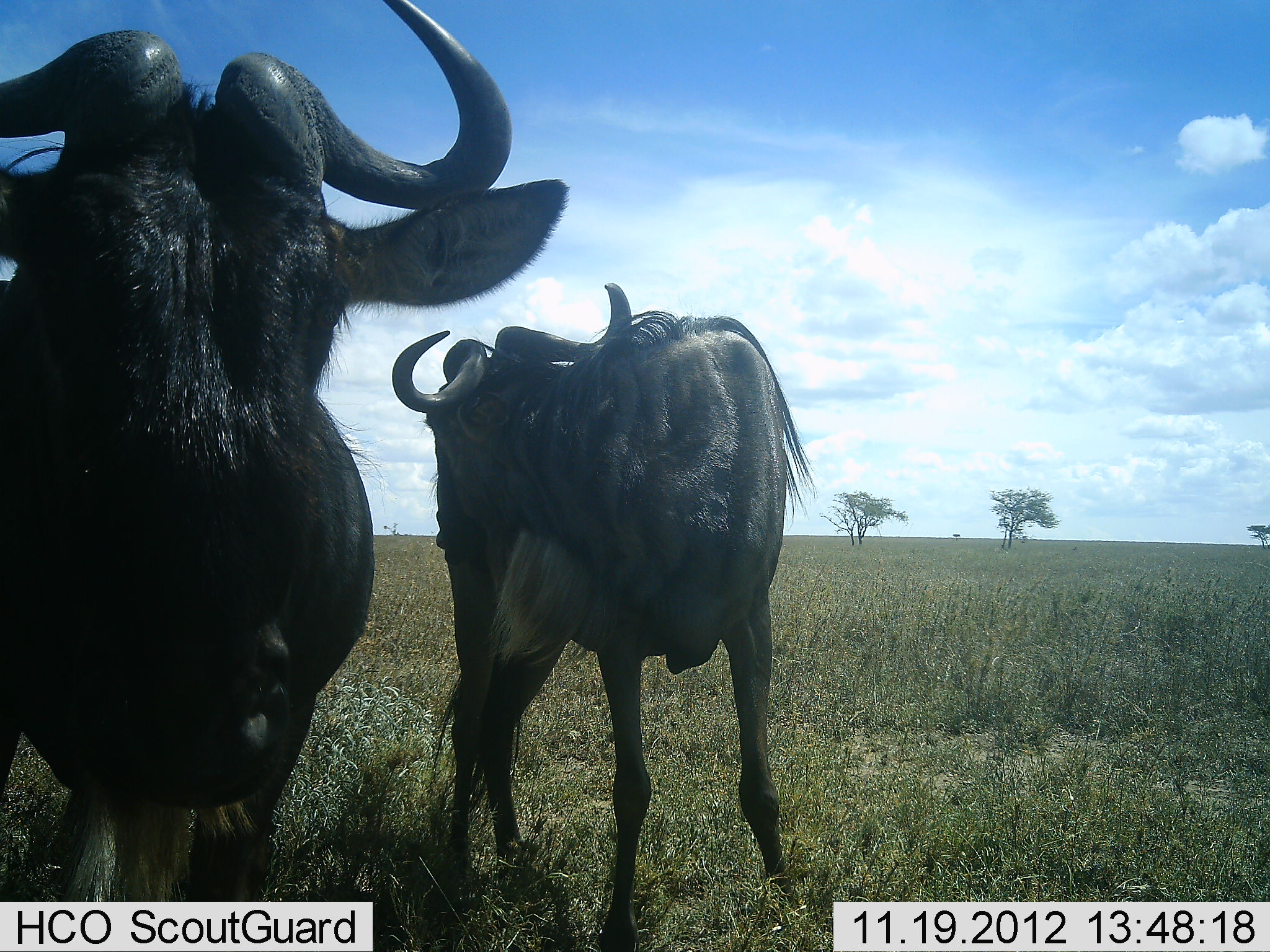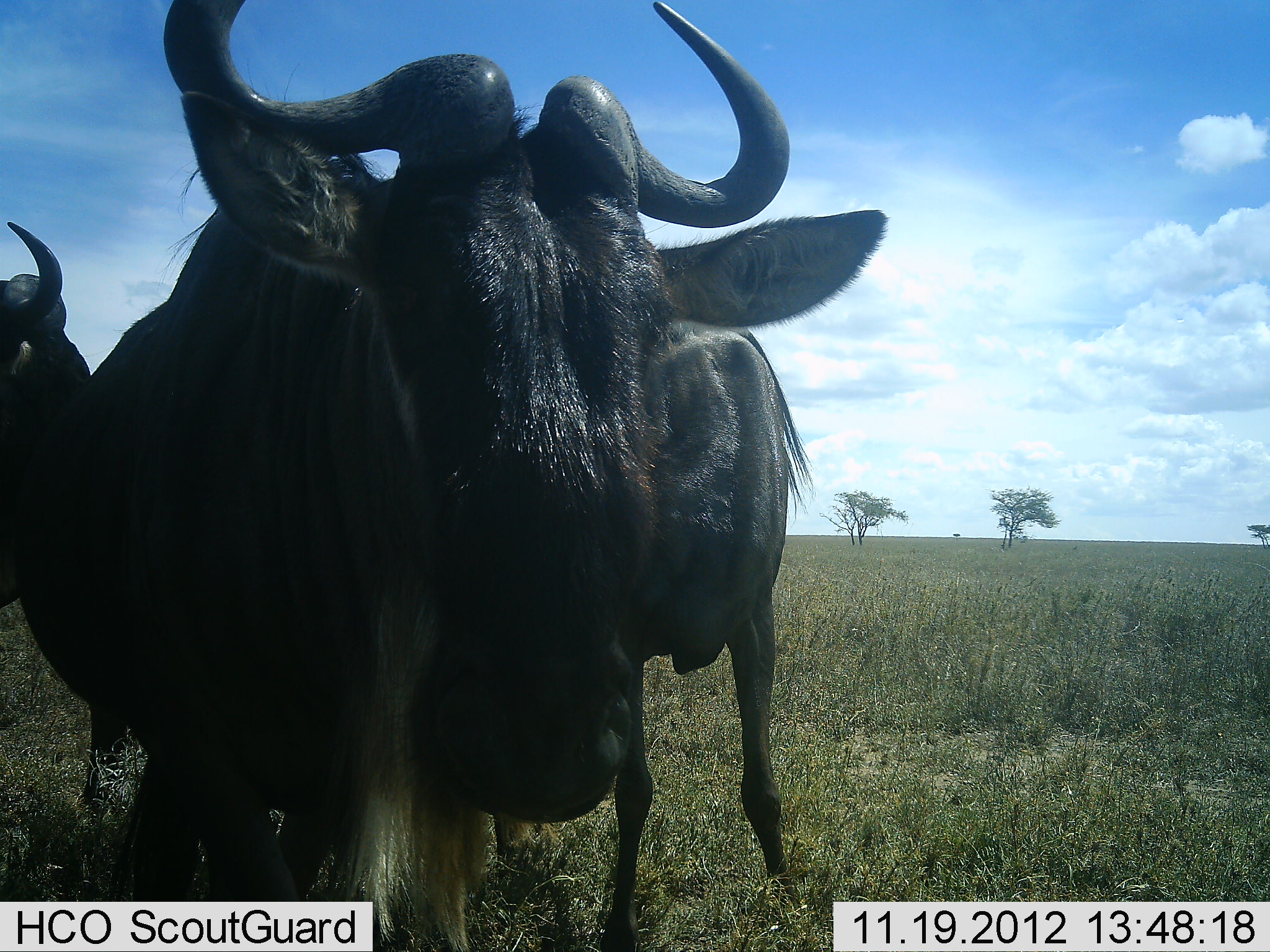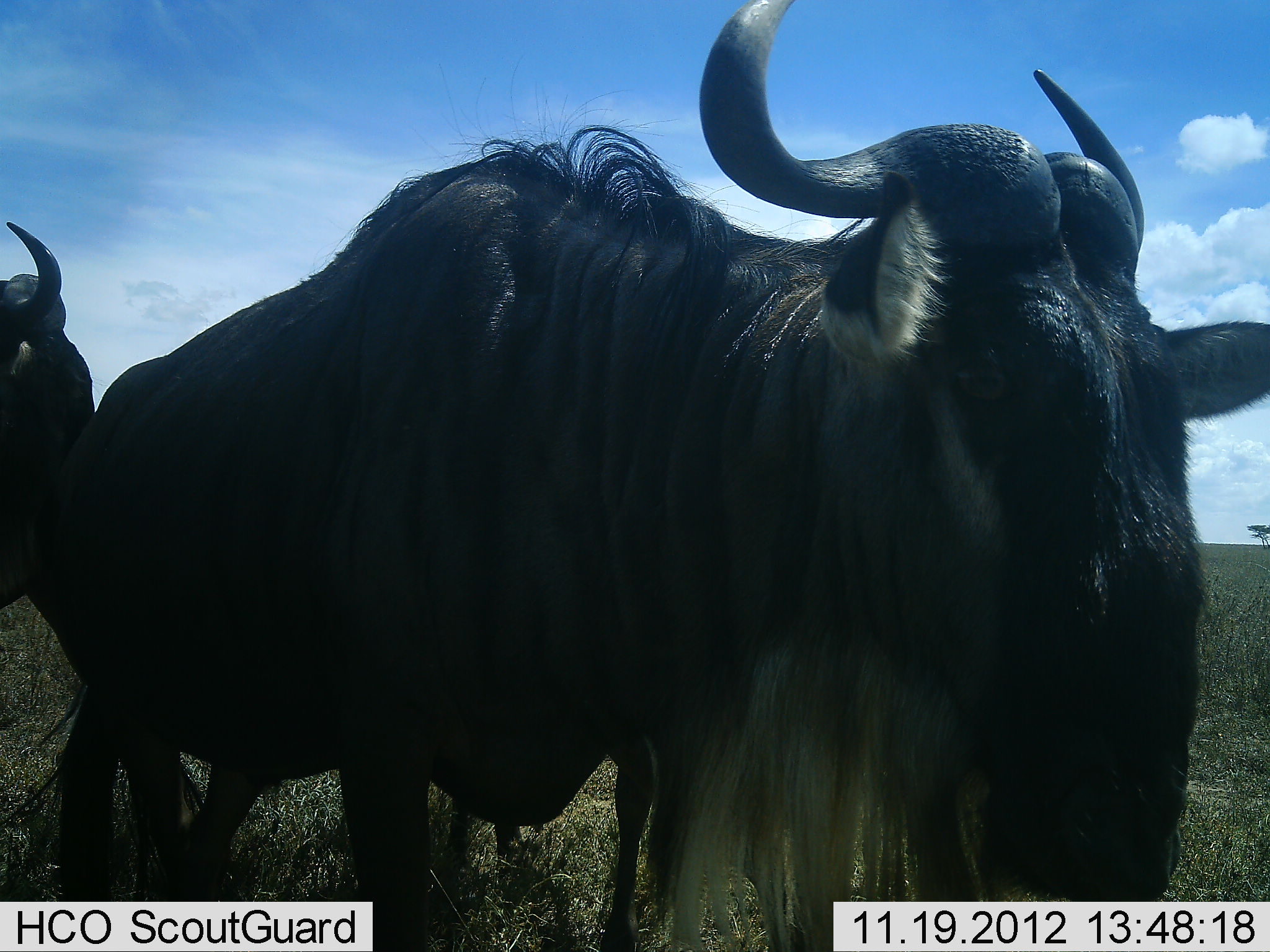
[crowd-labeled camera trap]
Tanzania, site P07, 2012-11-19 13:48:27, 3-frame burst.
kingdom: Animalia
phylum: Chordata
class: Mammalia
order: Artiodactyla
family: Bovidae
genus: Connochaetes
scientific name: Connochaetes taurinus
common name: blue wildebeest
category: wildebeest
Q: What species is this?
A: Wildebeest (blue wildebeest) (Connochaetes taurinus).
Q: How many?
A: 3.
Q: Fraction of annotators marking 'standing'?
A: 90%.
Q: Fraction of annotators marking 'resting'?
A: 10%.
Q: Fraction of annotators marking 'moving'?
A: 40%.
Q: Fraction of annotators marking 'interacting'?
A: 10%.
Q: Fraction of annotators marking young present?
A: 0%.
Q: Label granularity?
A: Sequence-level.